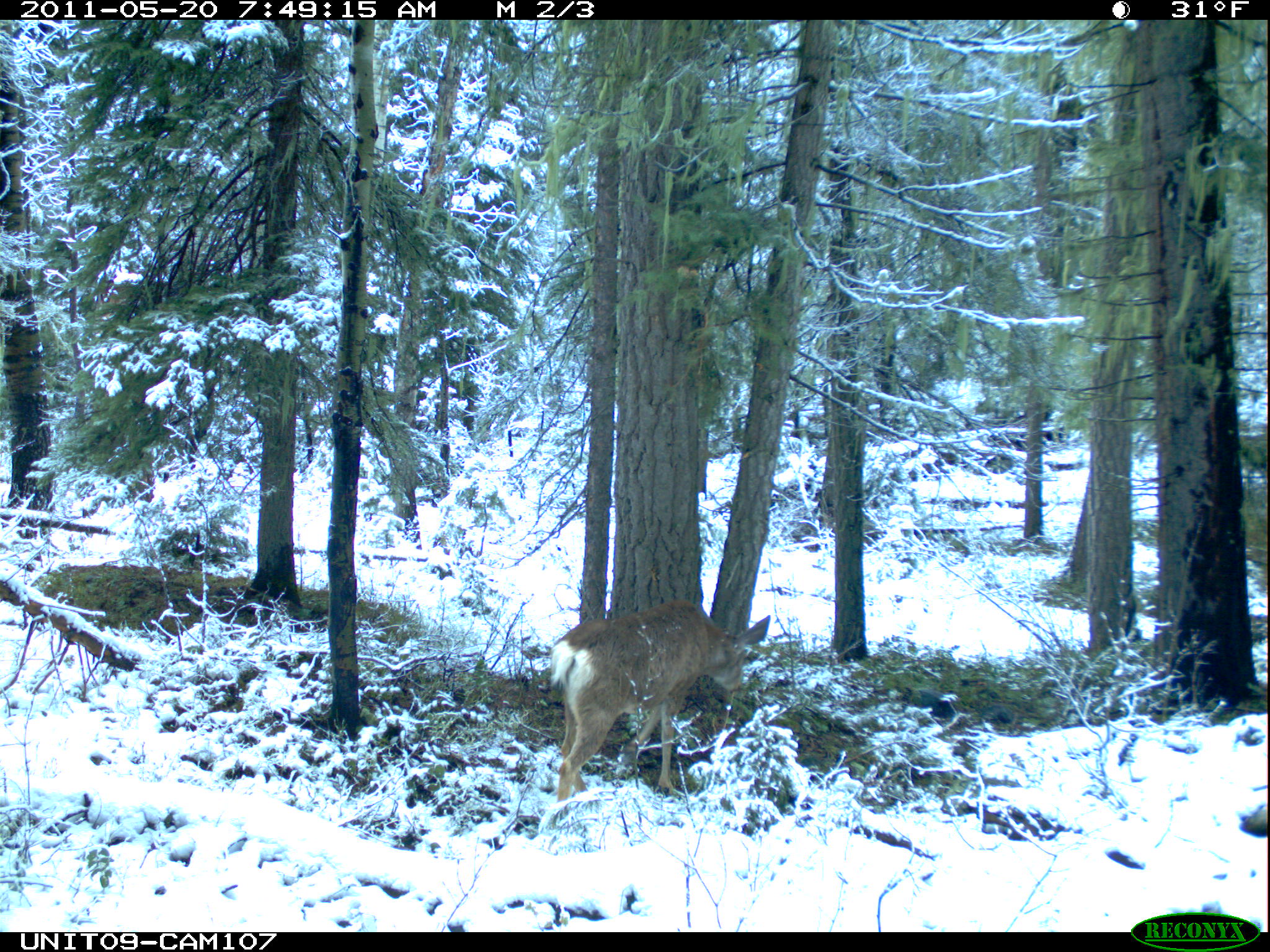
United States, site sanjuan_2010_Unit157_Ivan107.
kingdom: Animalia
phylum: Chordata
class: Mammalia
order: Artiodactyla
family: Cervidae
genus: Odocoileus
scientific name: Odocoileus hemionus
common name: mule deer